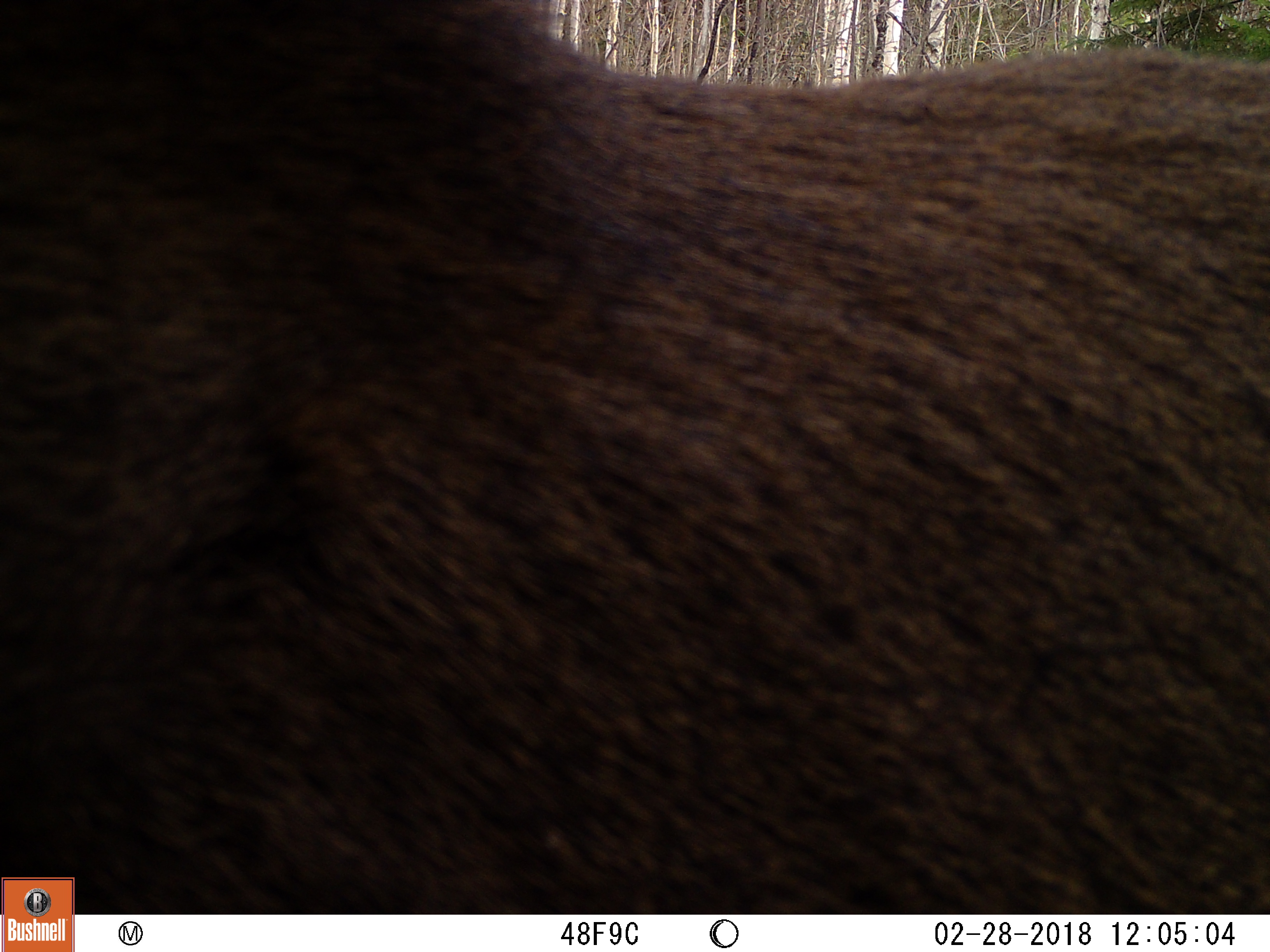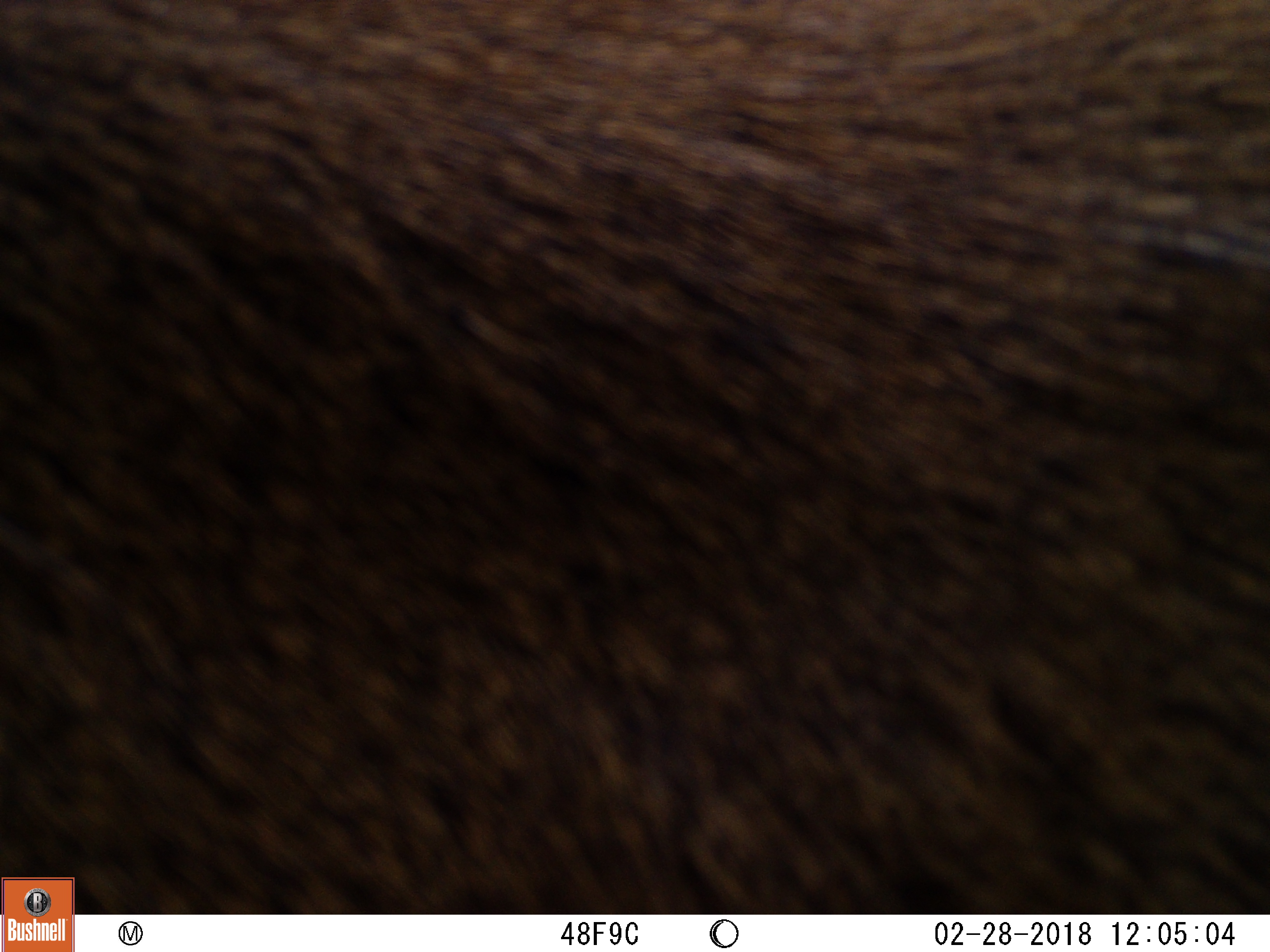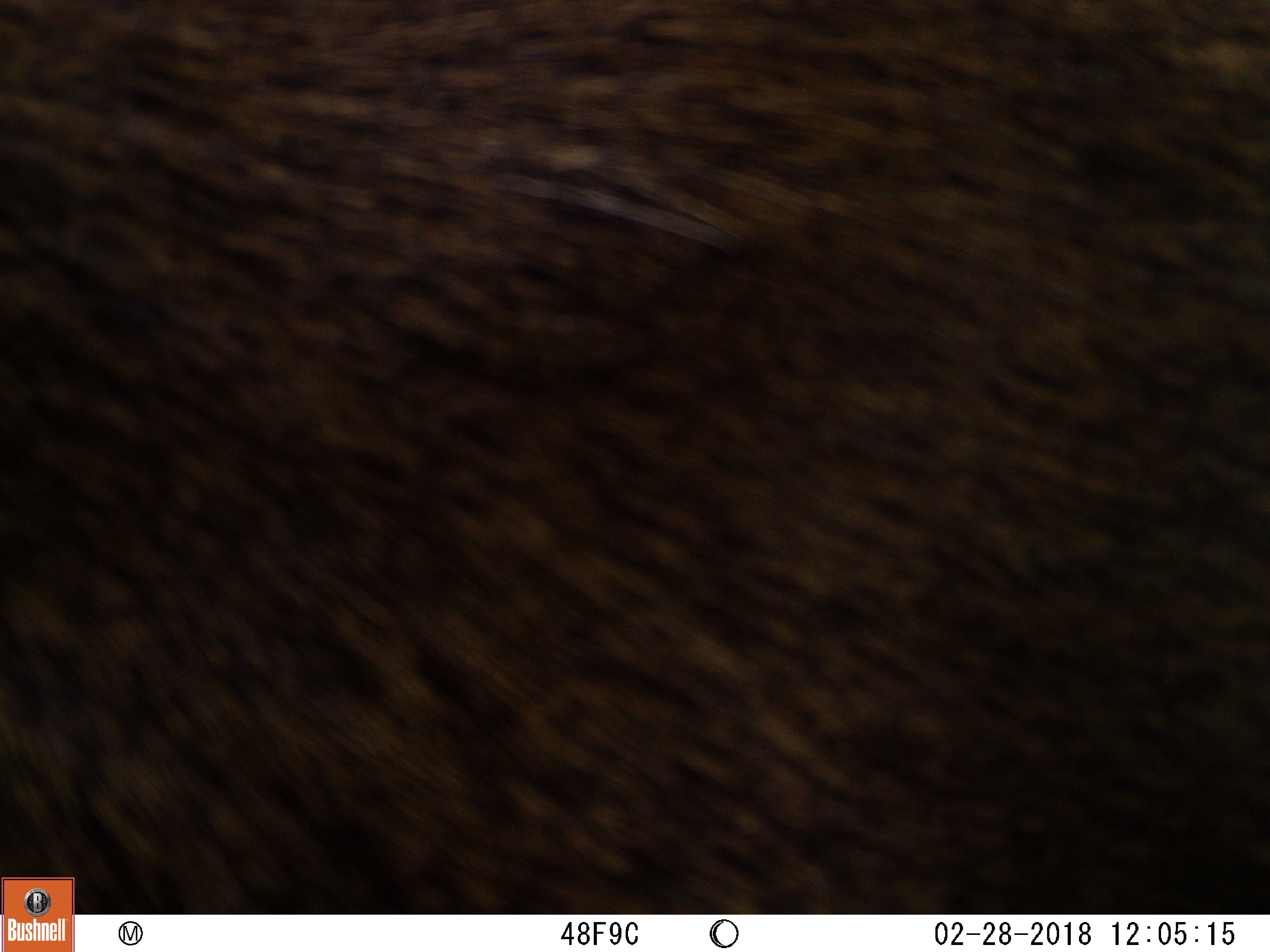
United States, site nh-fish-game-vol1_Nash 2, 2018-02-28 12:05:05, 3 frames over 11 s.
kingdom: Animalia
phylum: Chordata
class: Mammalia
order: Artiodactyla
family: Cervidae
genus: Alces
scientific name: Alces alces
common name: moose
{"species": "moose (Alces alces)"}